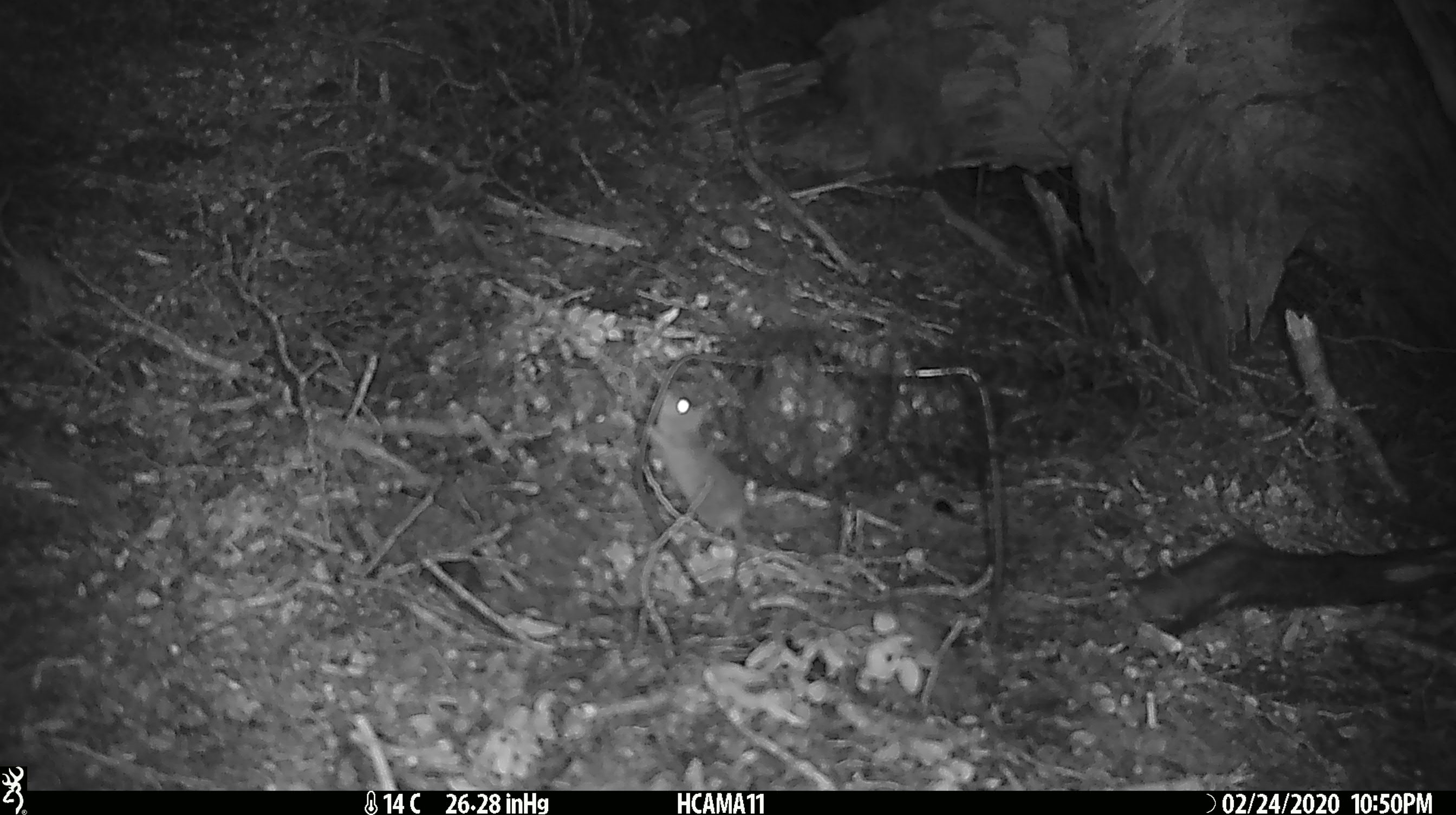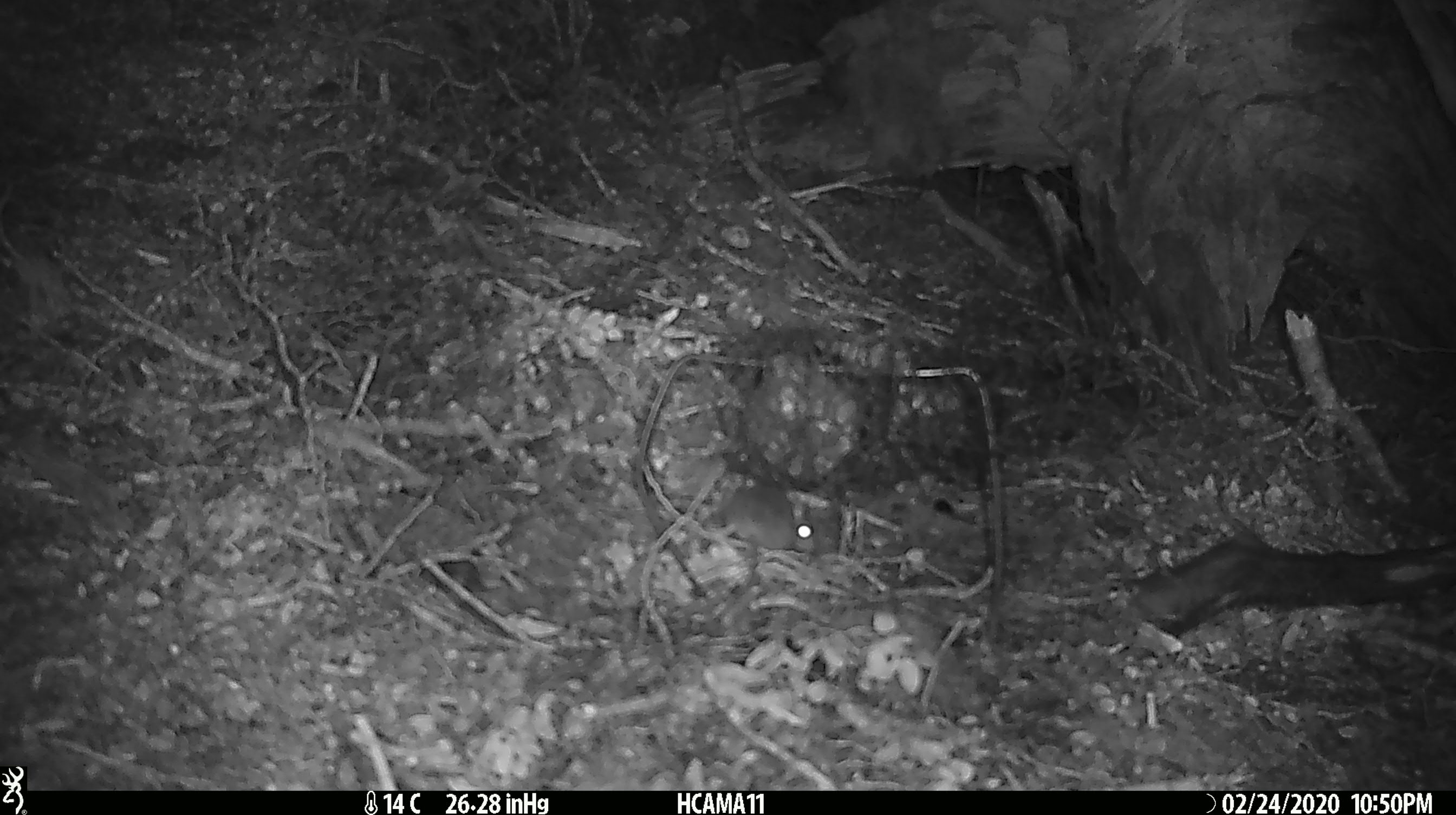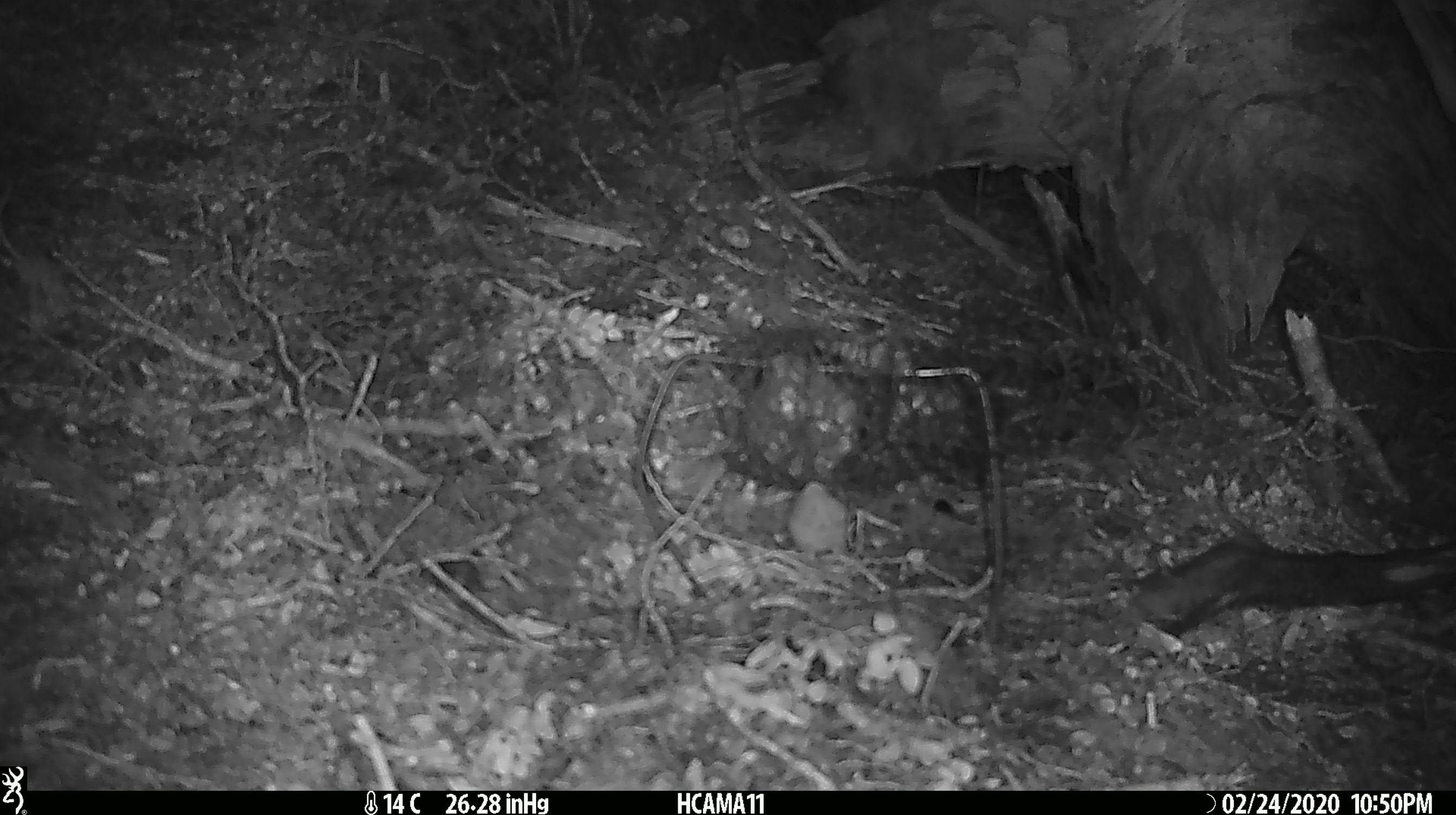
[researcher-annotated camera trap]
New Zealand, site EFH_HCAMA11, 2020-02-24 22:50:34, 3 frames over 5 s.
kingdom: Animalia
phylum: Chordata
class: Mammalia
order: Rodentia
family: Muridae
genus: Mus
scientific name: Mus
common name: mouse